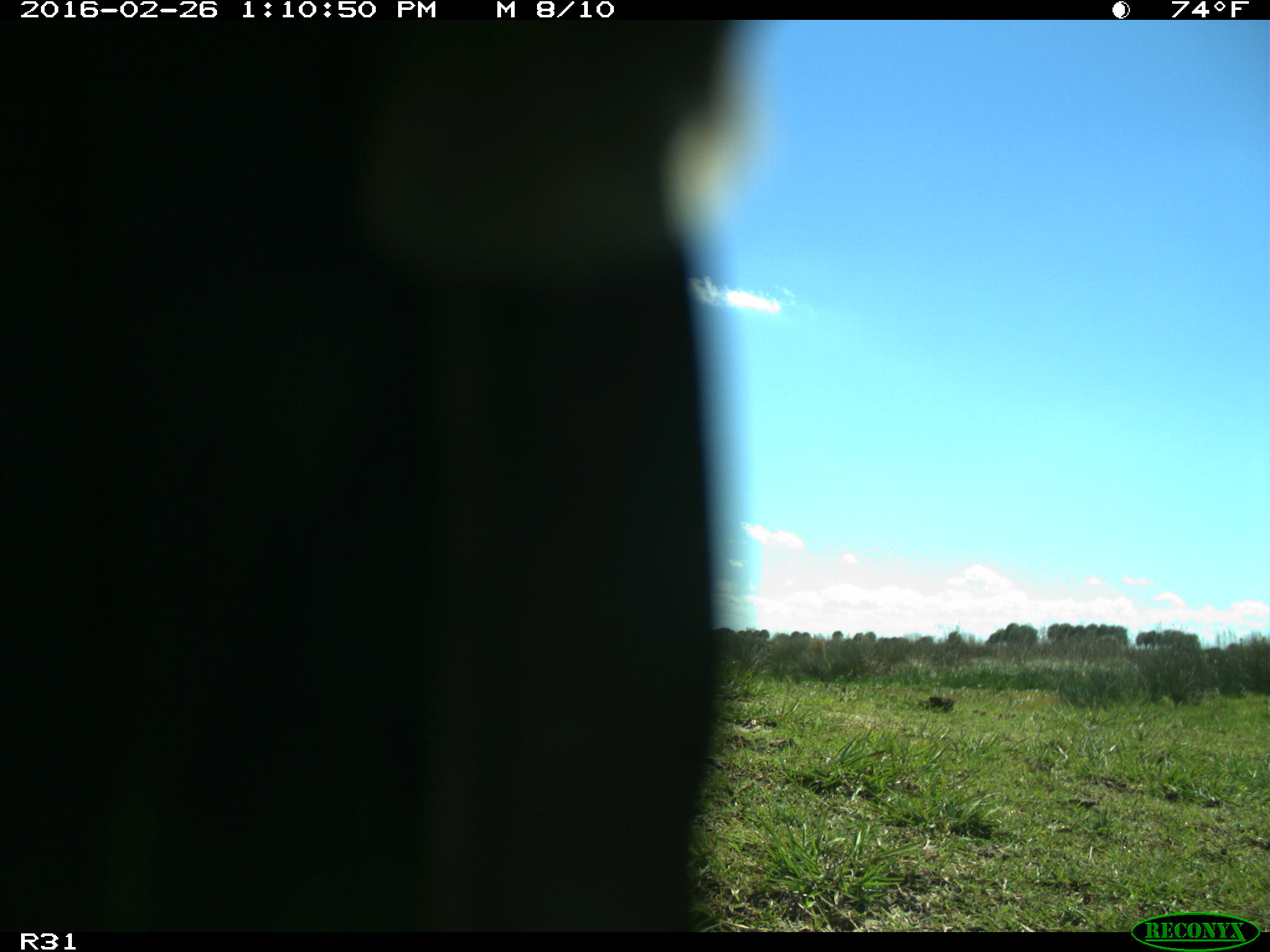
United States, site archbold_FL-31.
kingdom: Animalia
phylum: Chordata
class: Aves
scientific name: Aves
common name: birds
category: unidentified bird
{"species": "unidentified bird (birds) (Aves)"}